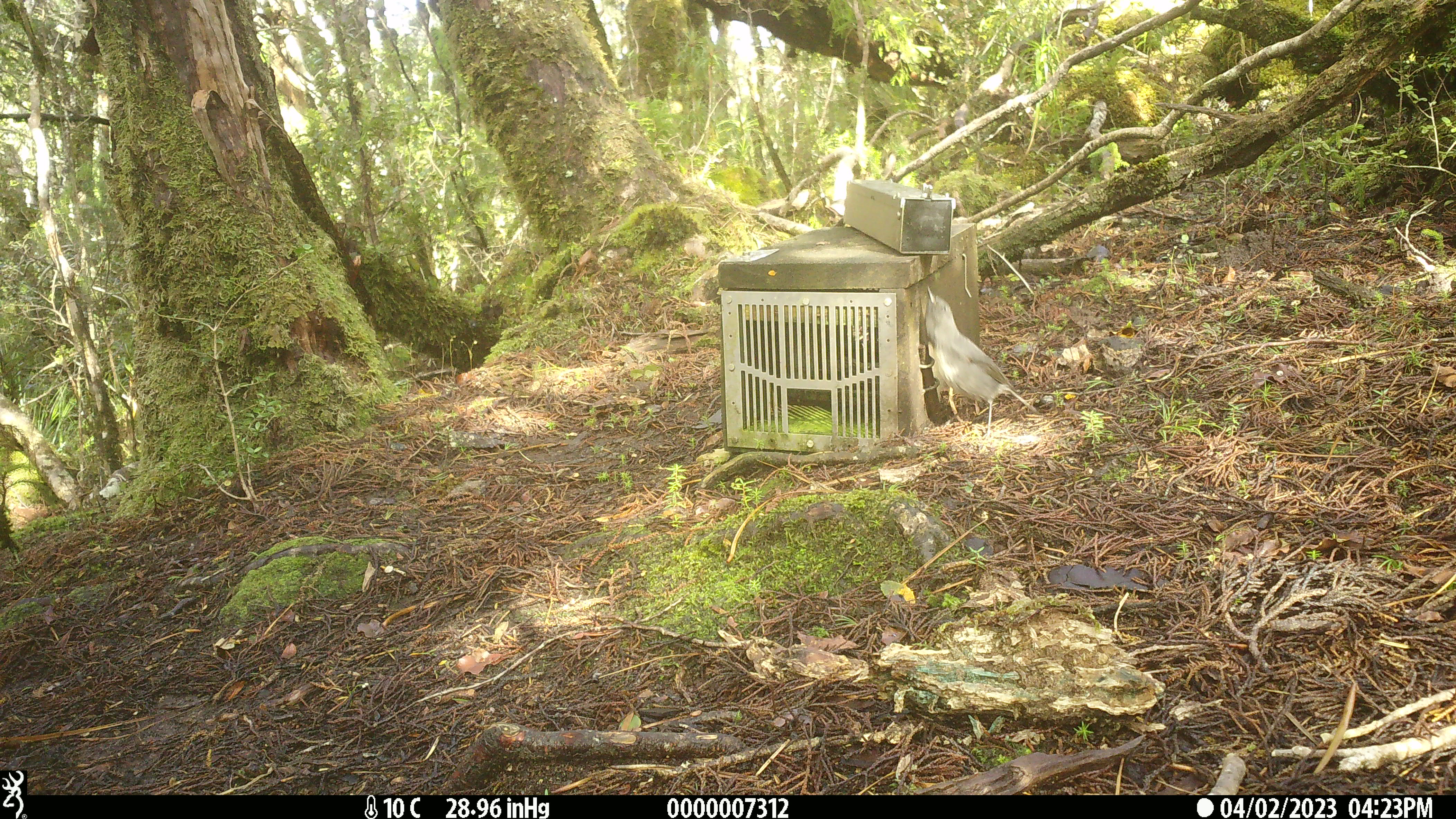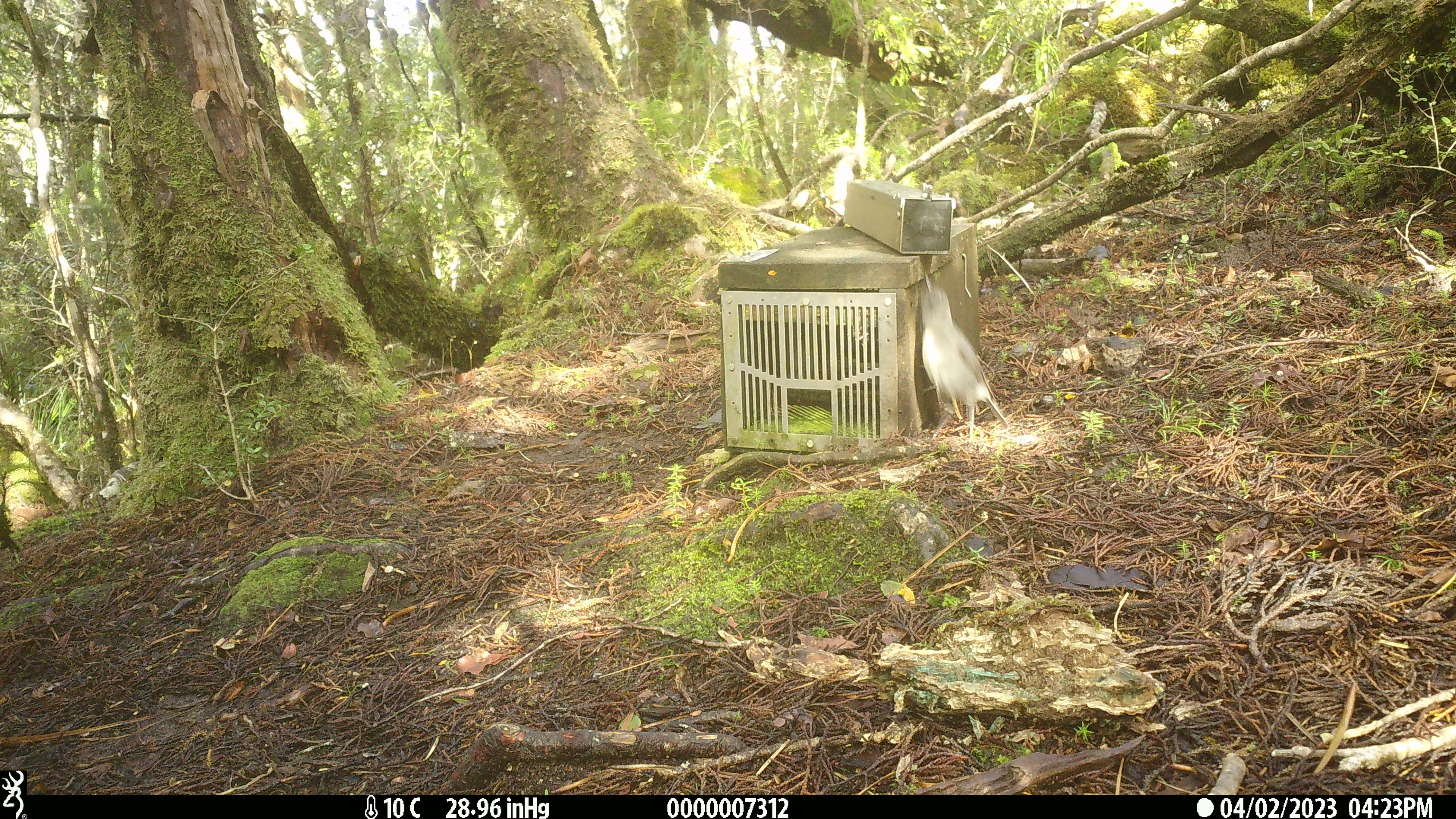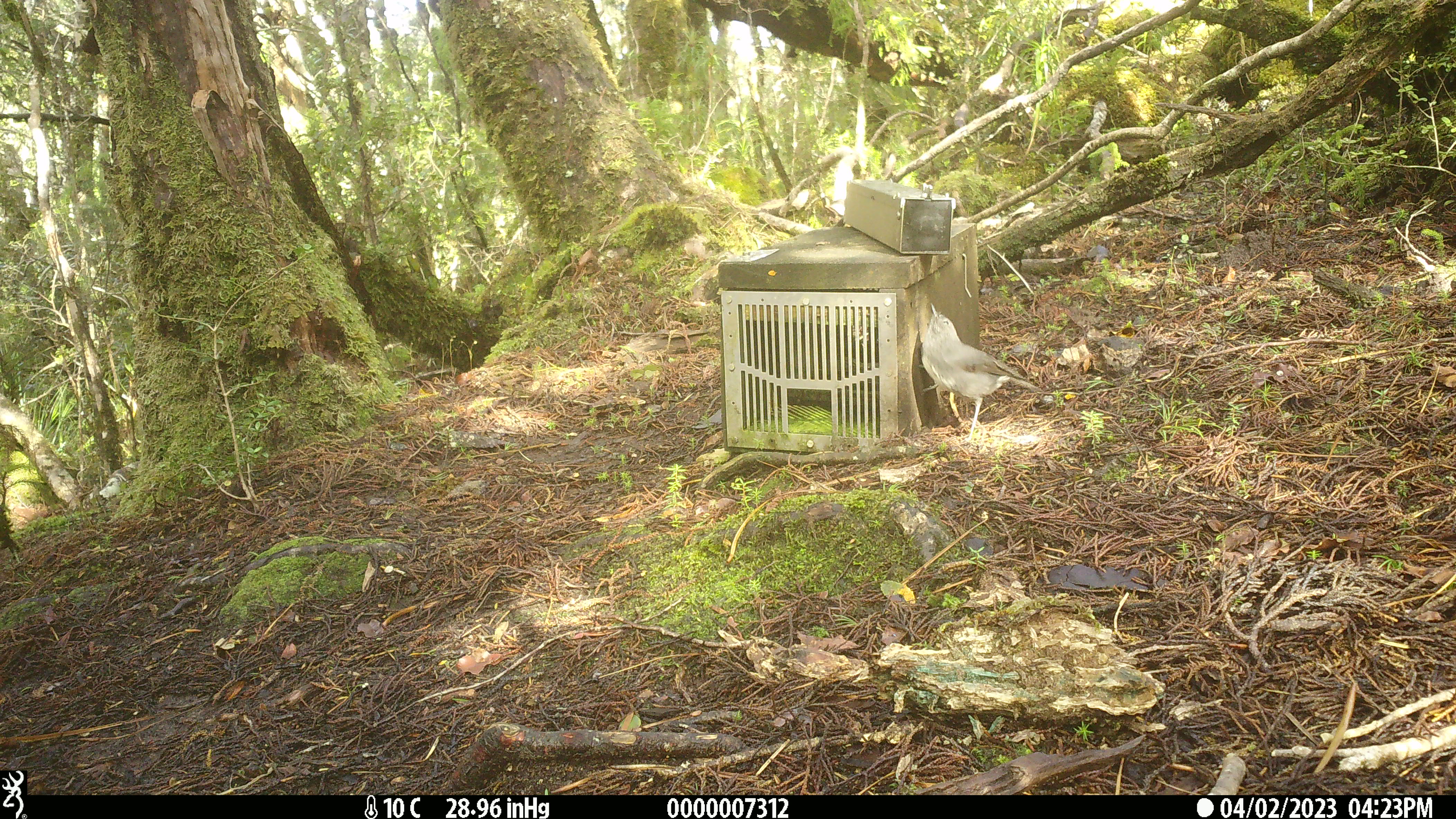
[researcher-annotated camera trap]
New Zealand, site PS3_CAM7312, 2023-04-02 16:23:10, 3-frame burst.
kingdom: Animalia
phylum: Chordata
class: Aves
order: Passeriformes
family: Petroicidae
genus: Petroica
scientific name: Petroica australis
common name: new zealand robin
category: robin